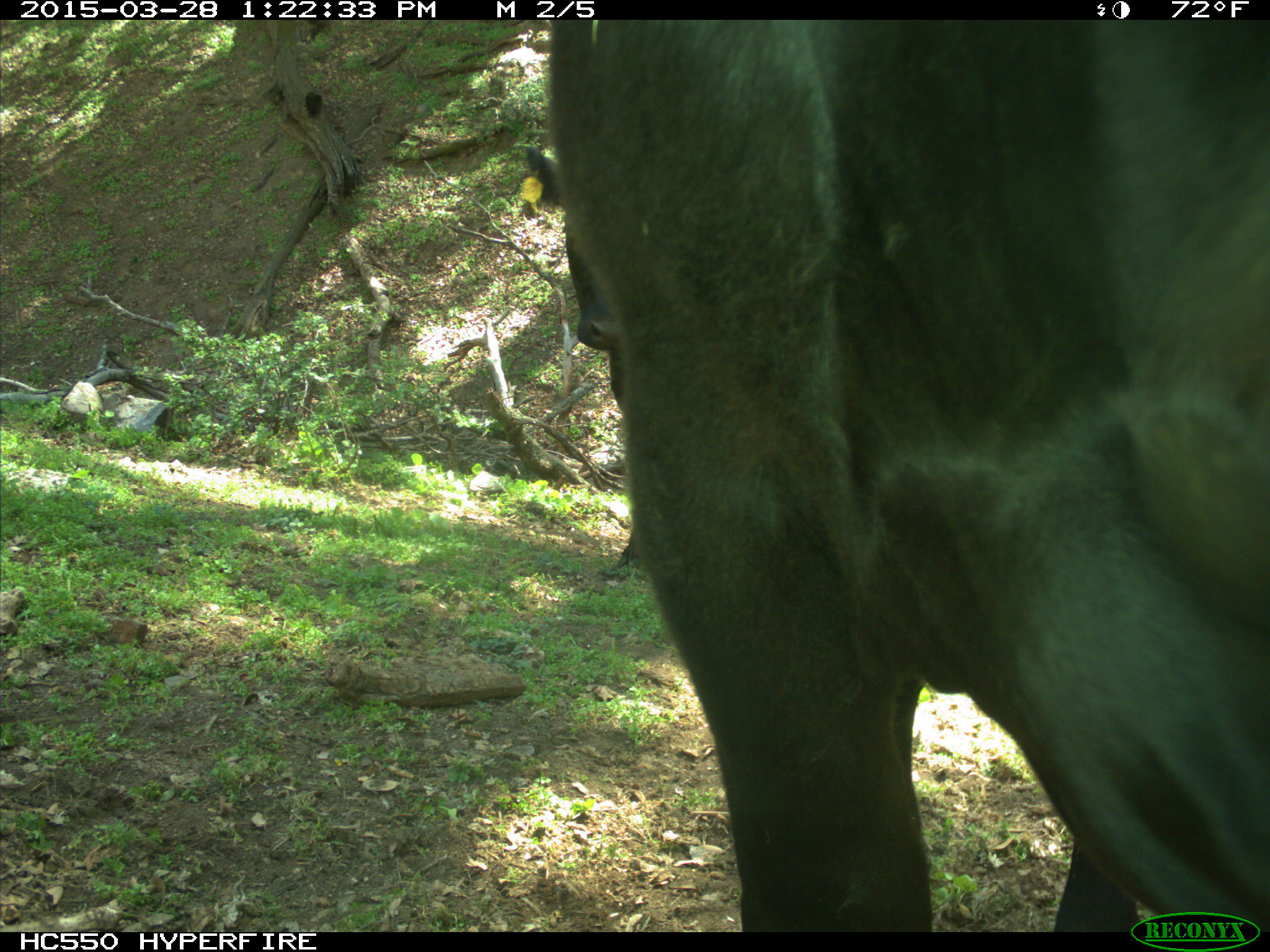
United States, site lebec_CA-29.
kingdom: Animalia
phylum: Chordata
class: Mammalia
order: Artiodactyla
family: Bovidae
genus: Bos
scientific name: Bos taurus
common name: domestic cow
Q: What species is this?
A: Bos taurus (domestic cow).